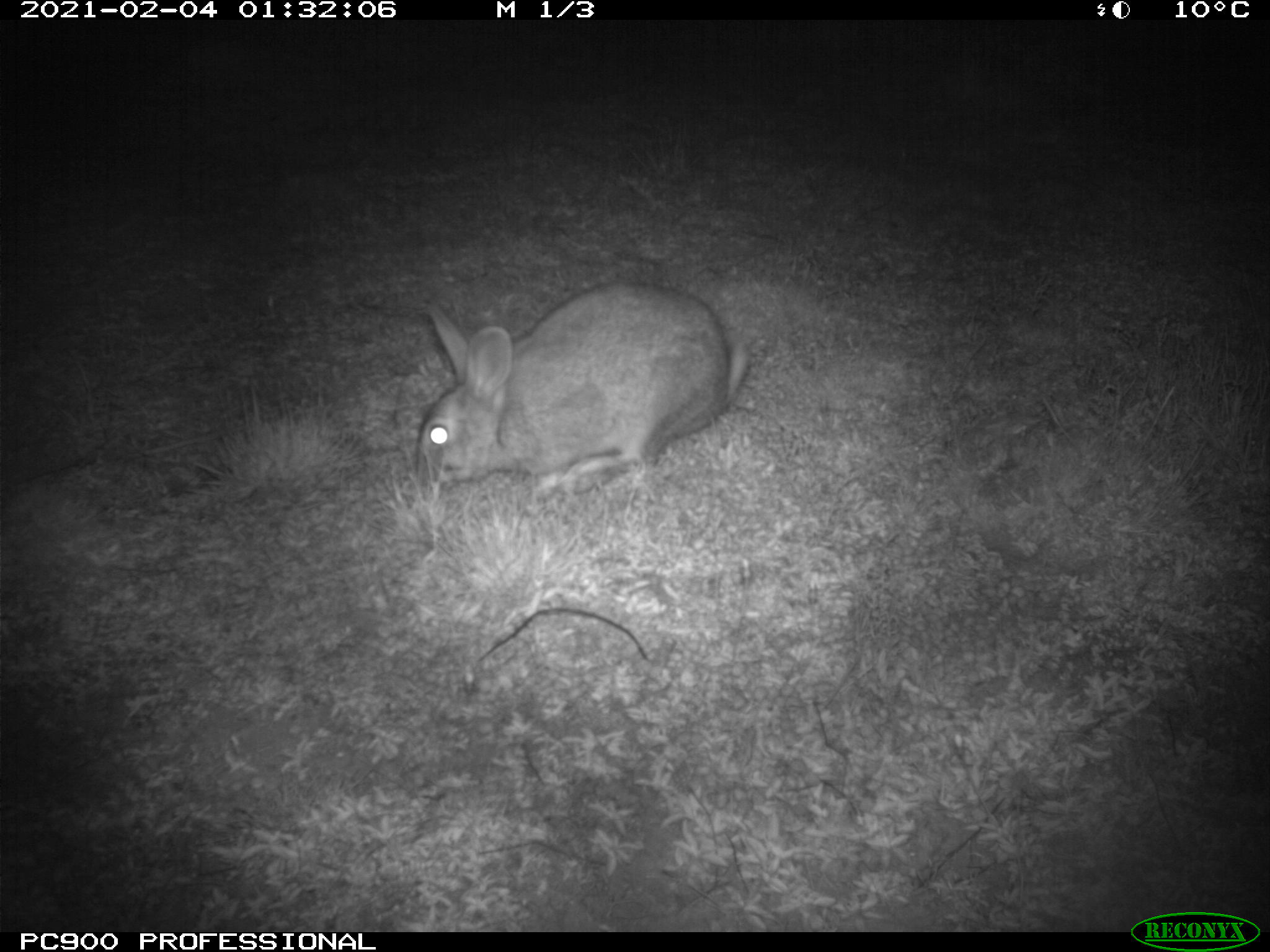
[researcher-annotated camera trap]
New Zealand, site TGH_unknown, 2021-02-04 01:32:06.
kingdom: Animalia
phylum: Chordata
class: Mammalia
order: Lagomorpha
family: Leporidae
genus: Oryctolagus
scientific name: Oryctolagus cuniculus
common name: european rabbit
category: rabbit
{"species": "rabbit (european rabbit) (Oryctolagus cuniculus)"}